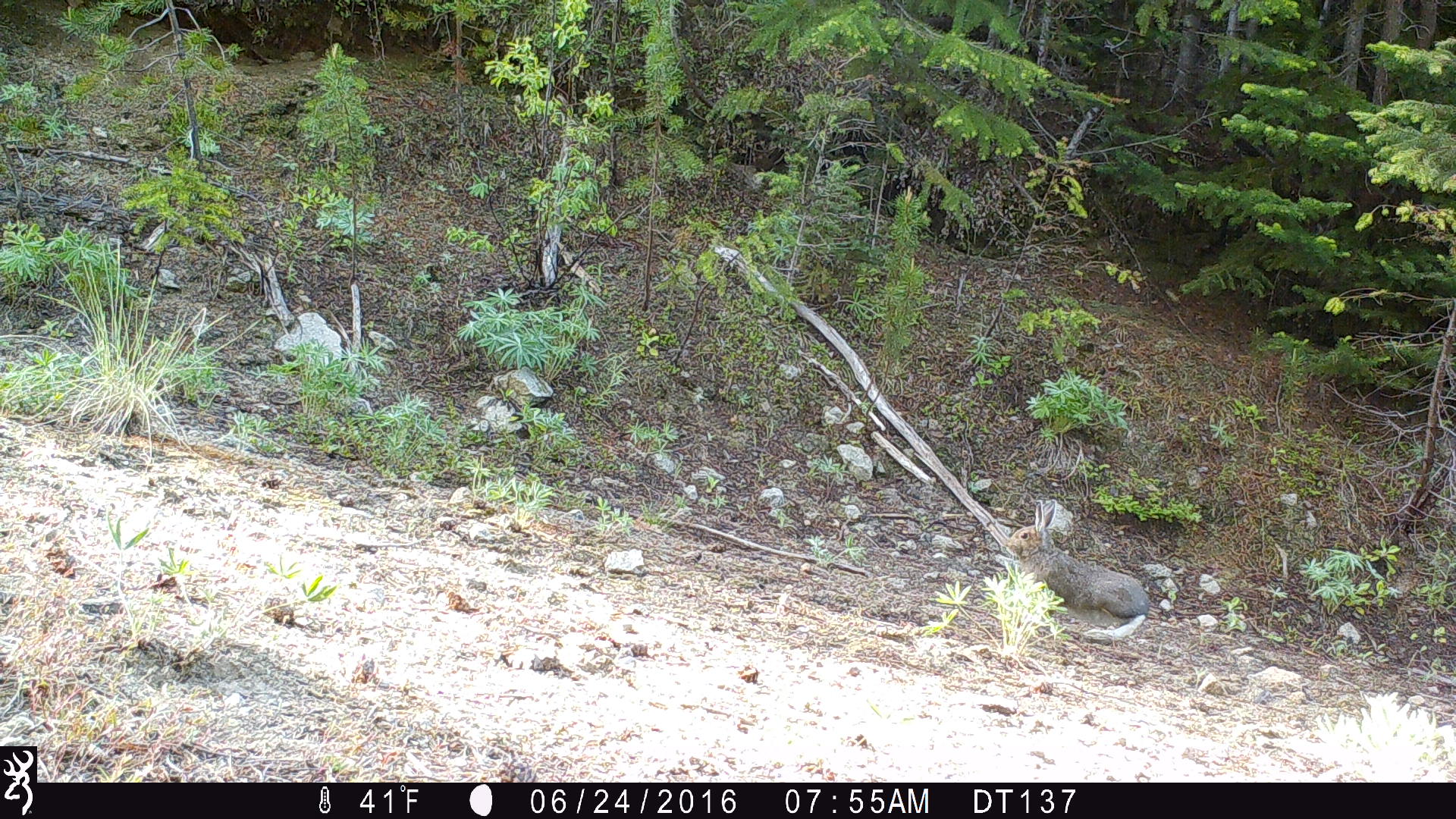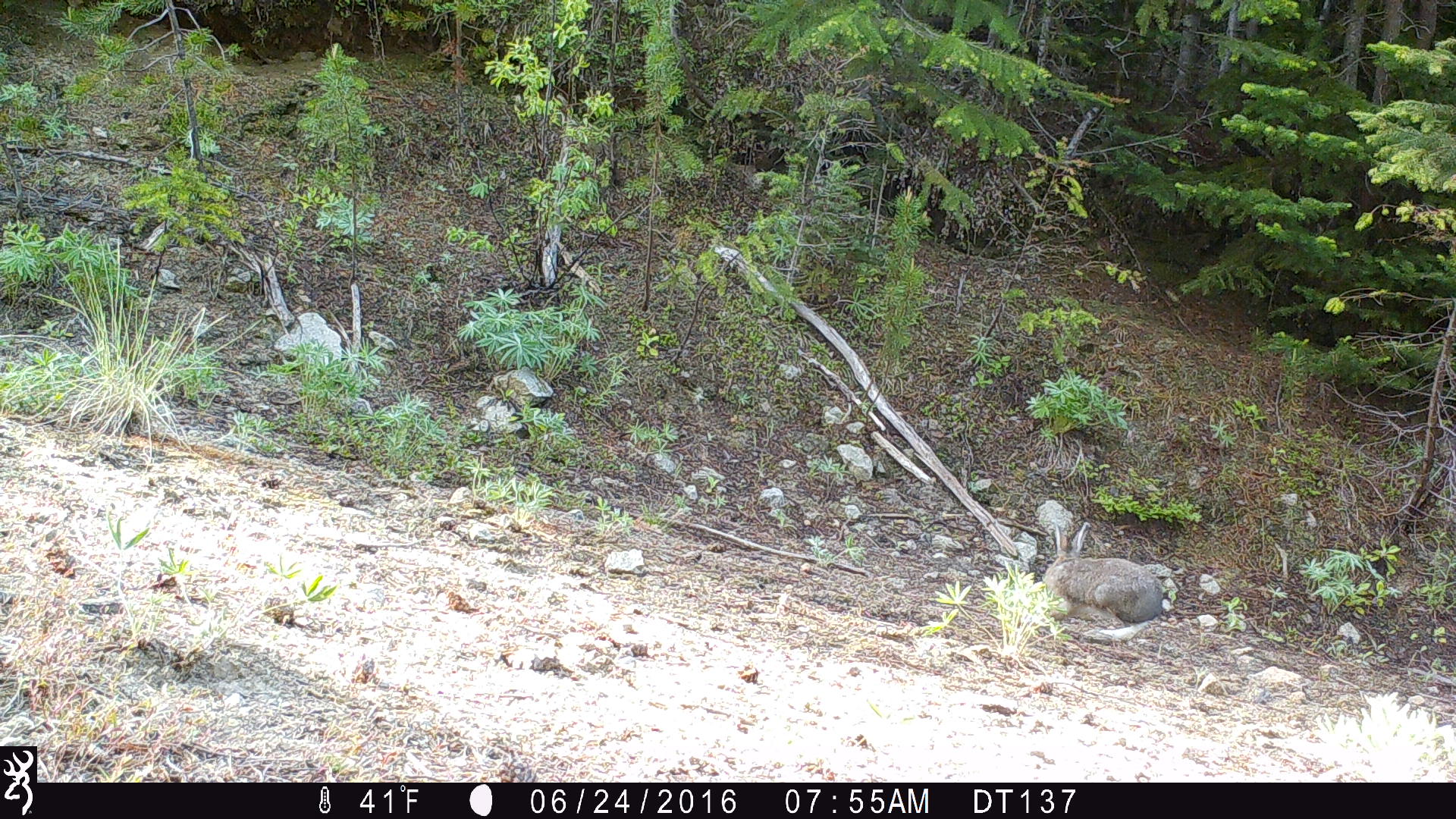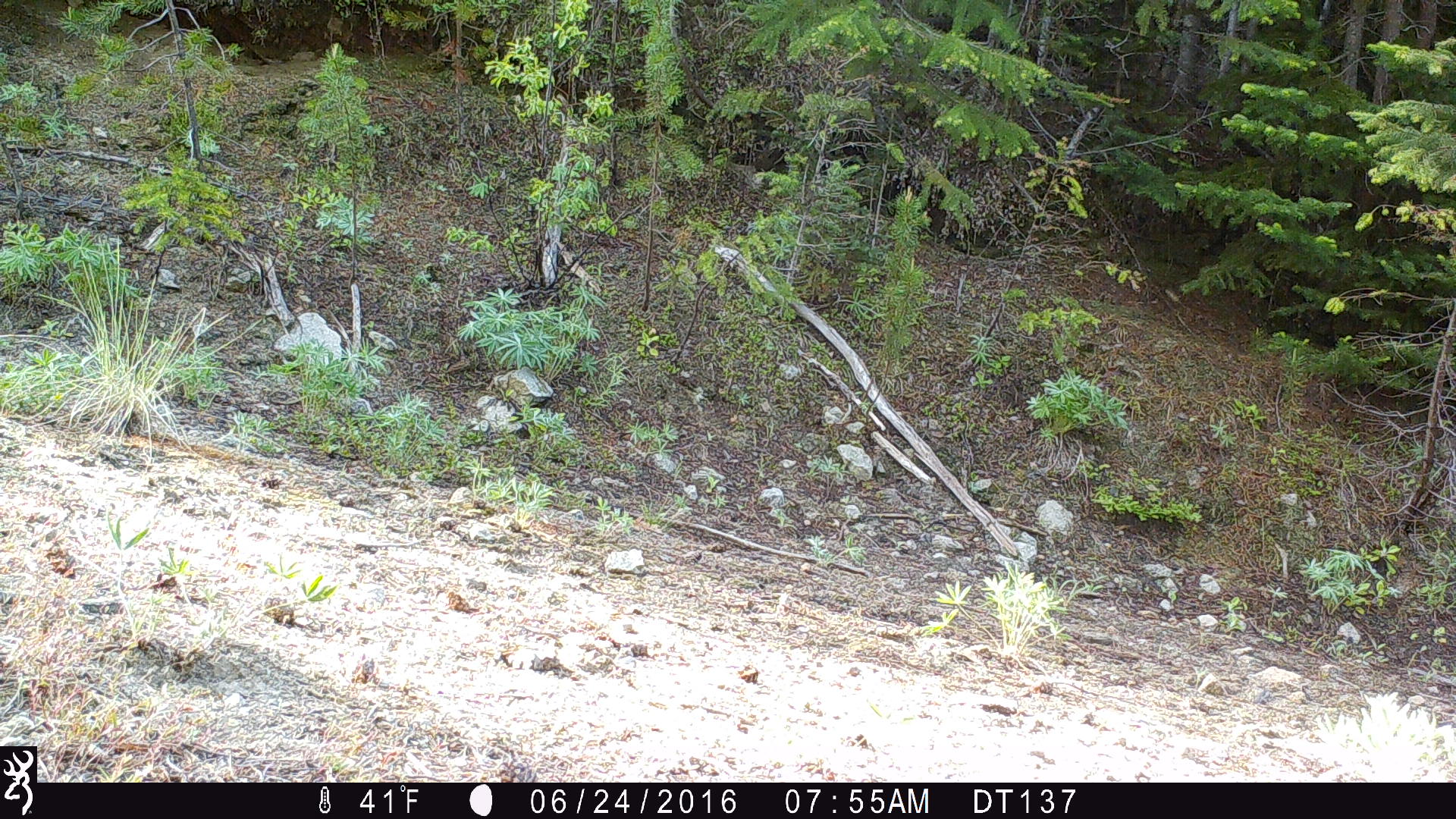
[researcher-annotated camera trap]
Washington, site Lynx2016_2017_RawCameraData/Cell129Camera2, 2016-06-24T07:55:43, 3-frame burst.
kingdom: Animalia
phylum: Chordata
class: Mammalia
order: Lagomorpha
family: Leporidae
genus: Lepus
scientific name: Lepus americanus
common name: snowshoe hare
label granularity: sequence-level